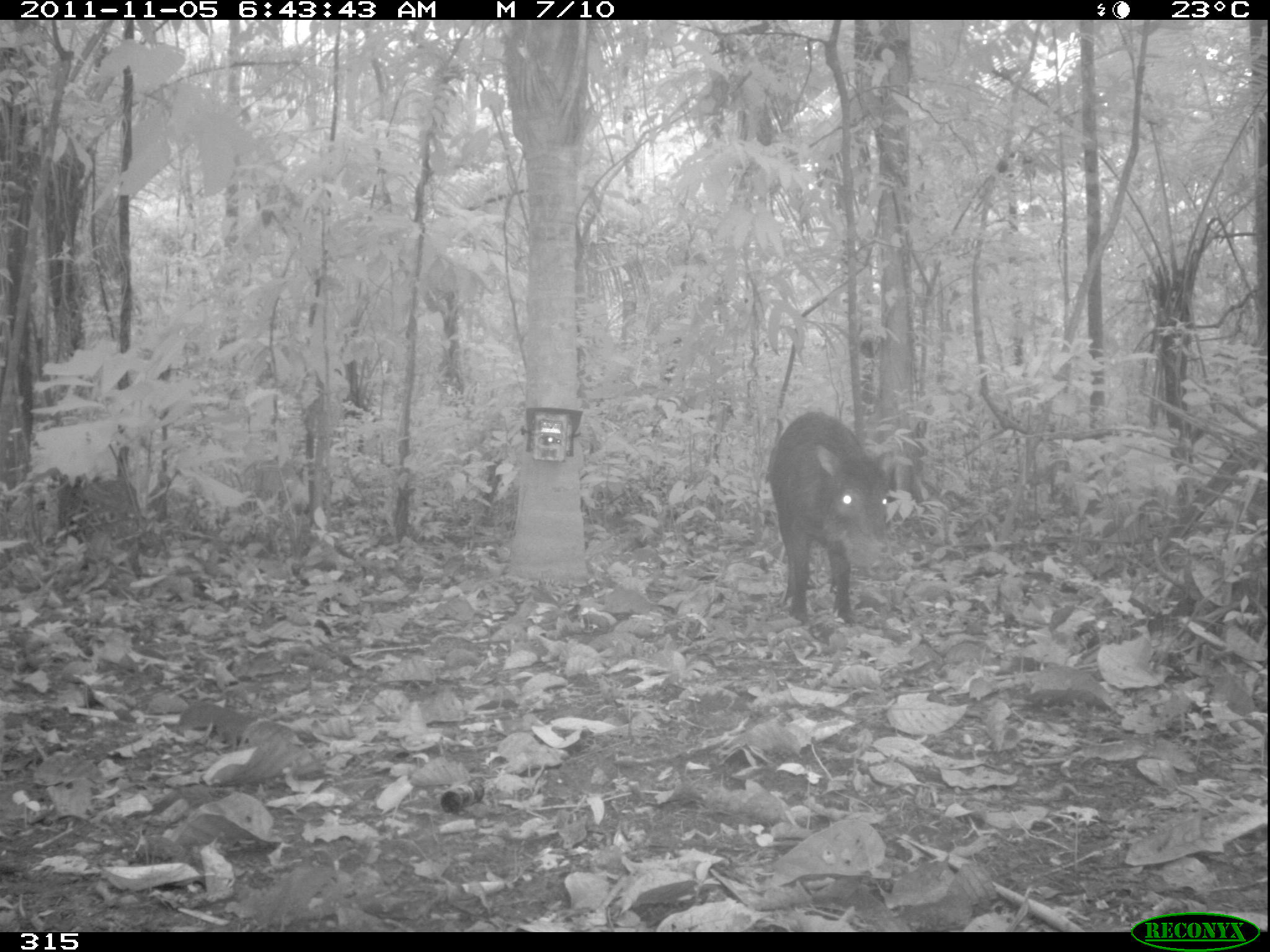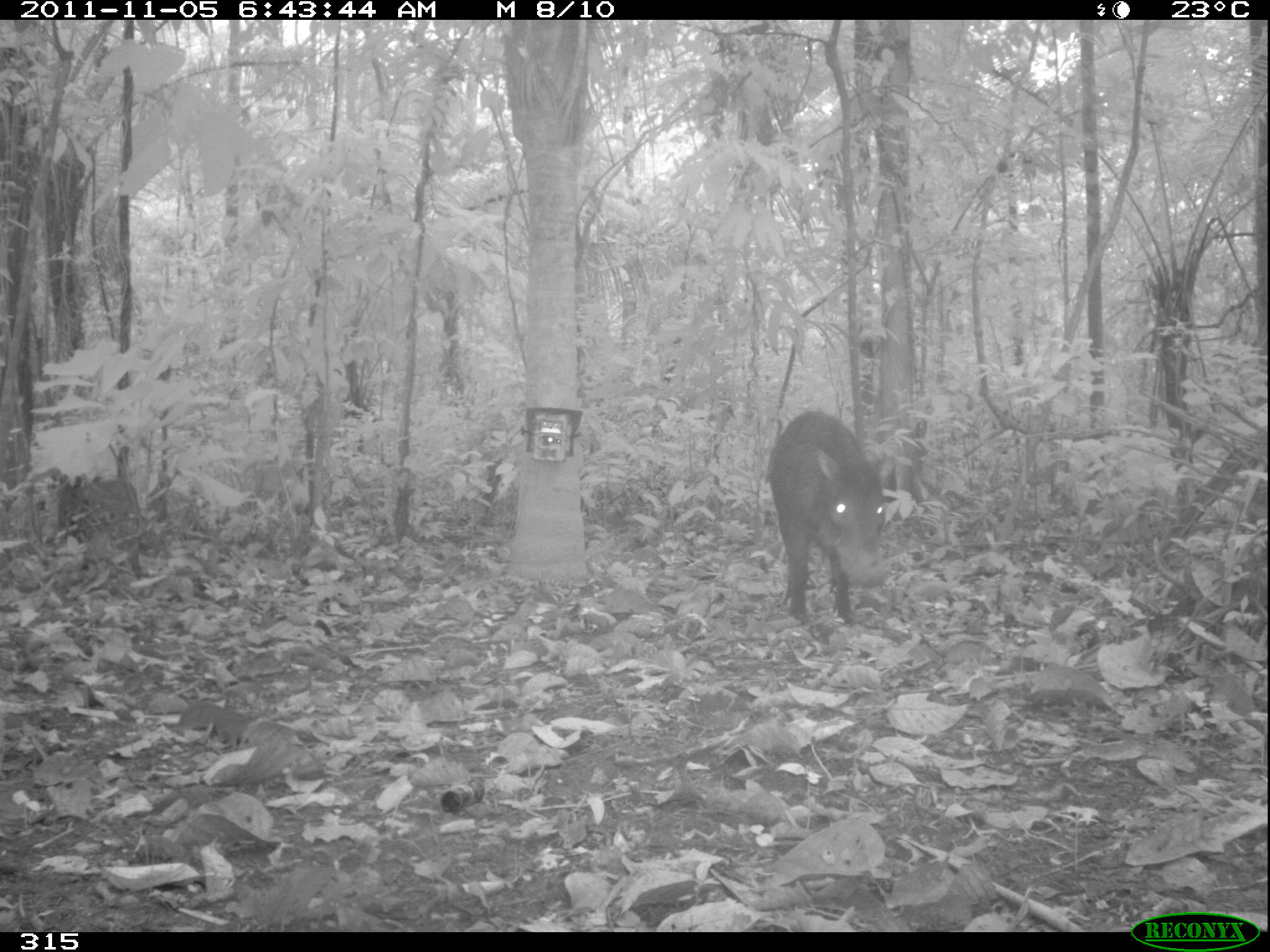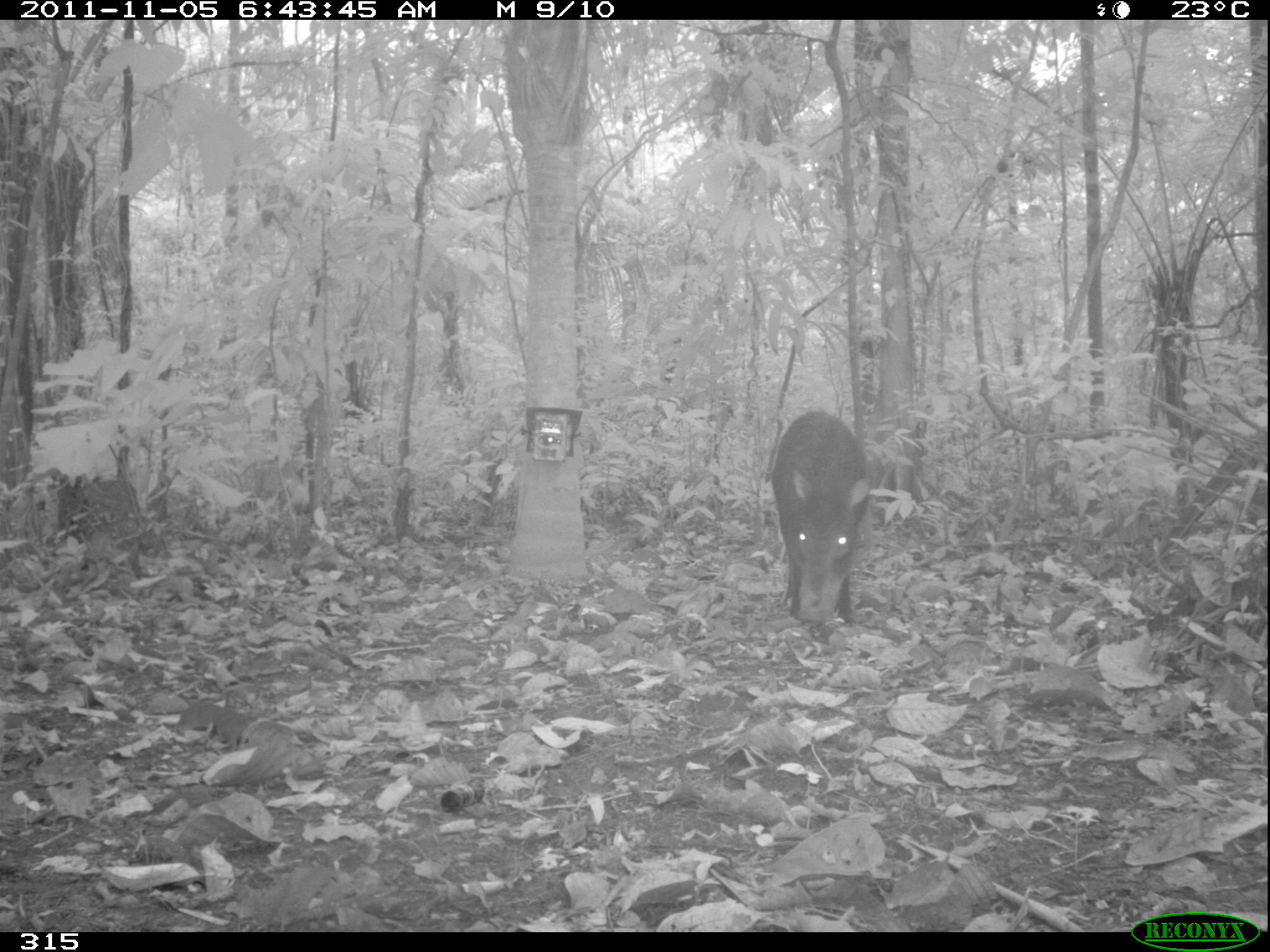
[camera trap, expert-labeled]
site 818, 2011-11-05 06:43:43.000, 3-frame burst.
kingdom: Animalia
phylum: Chordata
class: Mammalia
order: Artiodactyla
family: Tayassuidae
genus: Tayassu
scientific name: Tayassu pecari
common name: white-lipped peccary